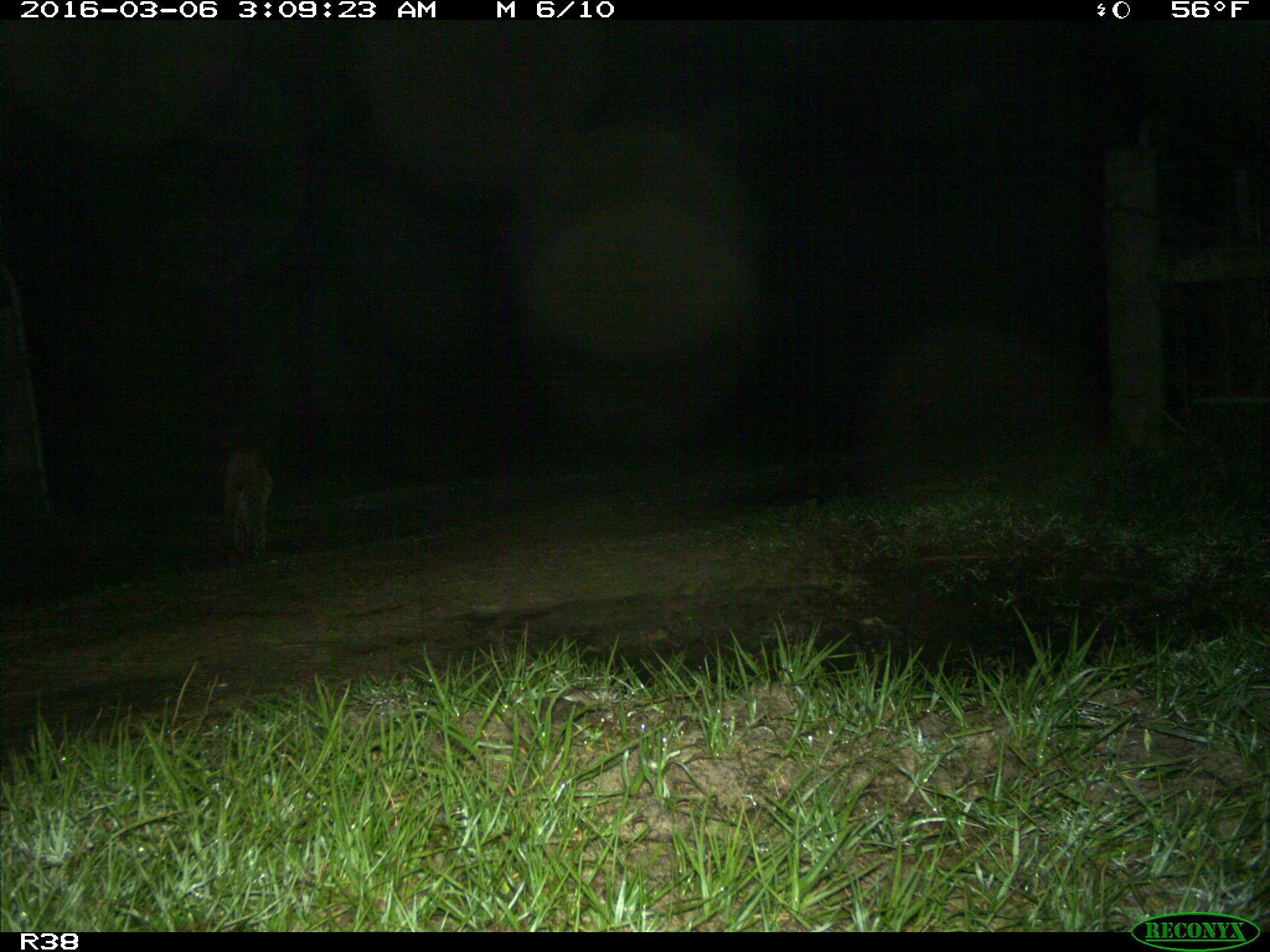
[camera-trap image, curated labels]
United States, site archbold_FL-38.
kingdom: Animalia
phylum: Chordata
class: Mammalia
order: Carnivora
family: Felidae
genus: Lynx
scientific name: Lynx rufus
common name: bobcat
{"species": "Lynx rufus (bobcat)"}